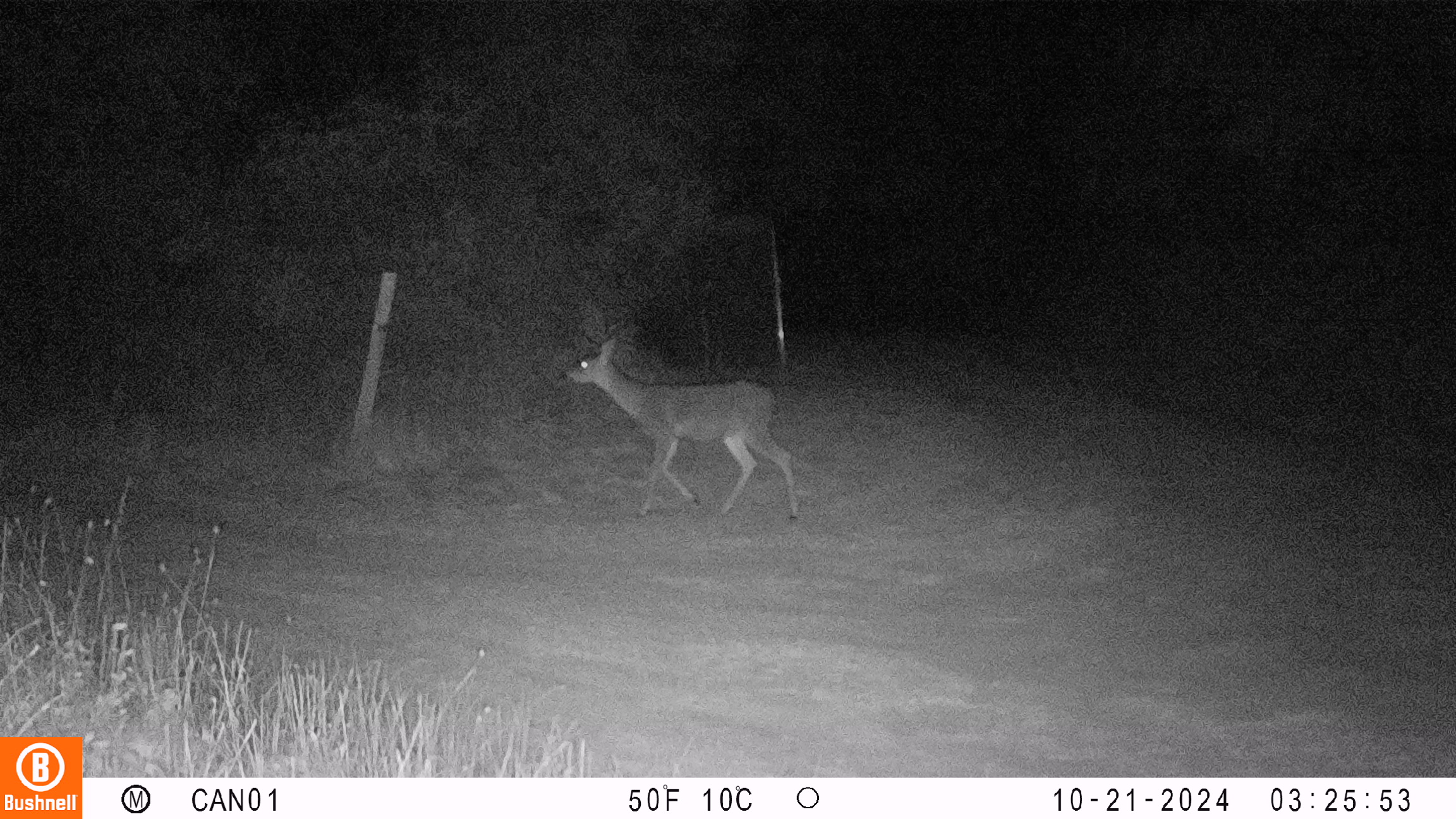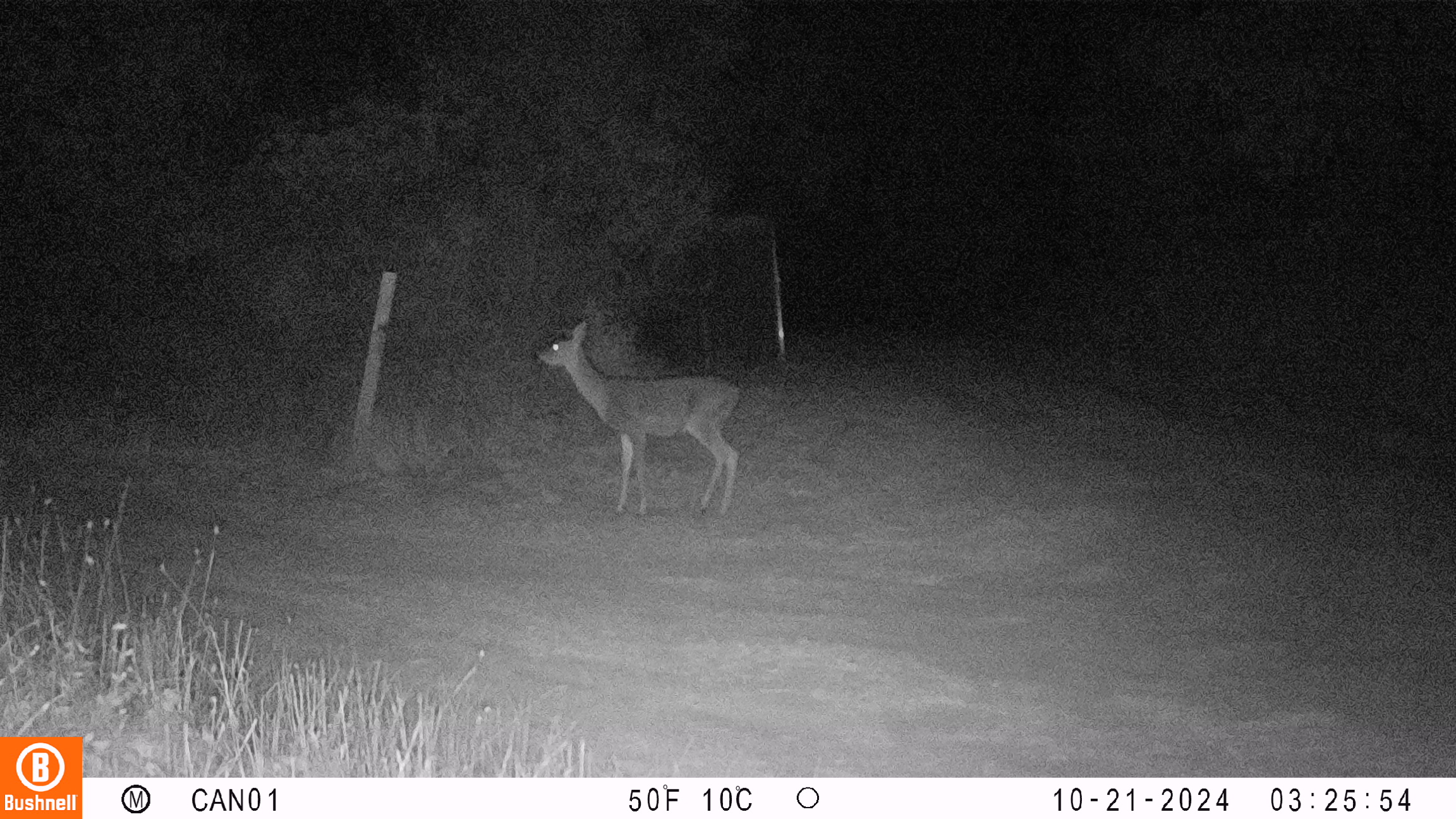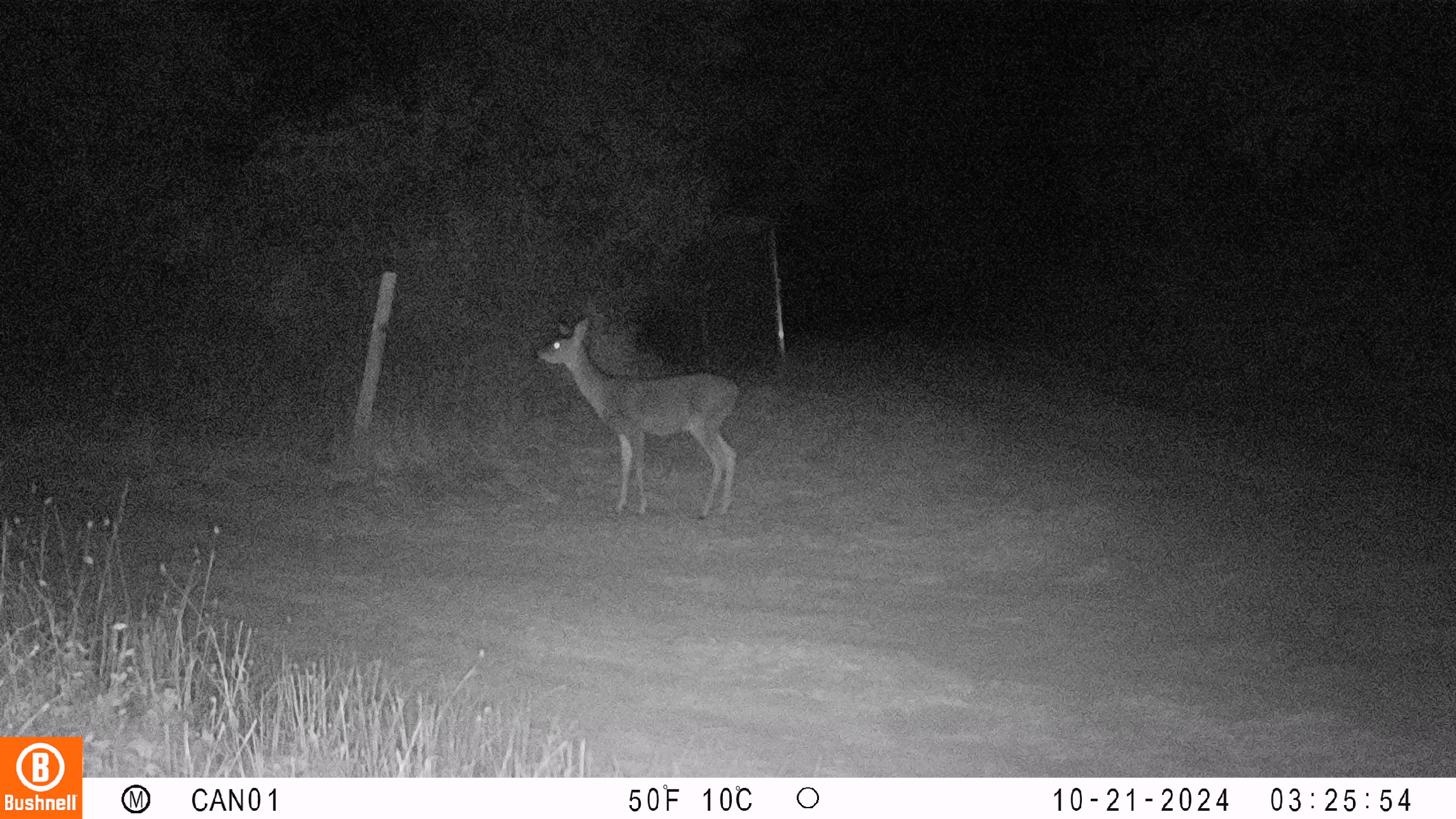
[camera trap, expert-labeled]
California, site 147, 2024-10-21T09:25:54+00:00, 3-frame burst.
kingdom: Animalia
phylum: Chordata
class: Mammalia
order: Artiodactyla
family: Cervidae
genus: Odocoileus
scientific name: Odocoileus hemionus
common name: mule deer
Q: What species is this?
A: Mule deer (Odocoileus hemionus).